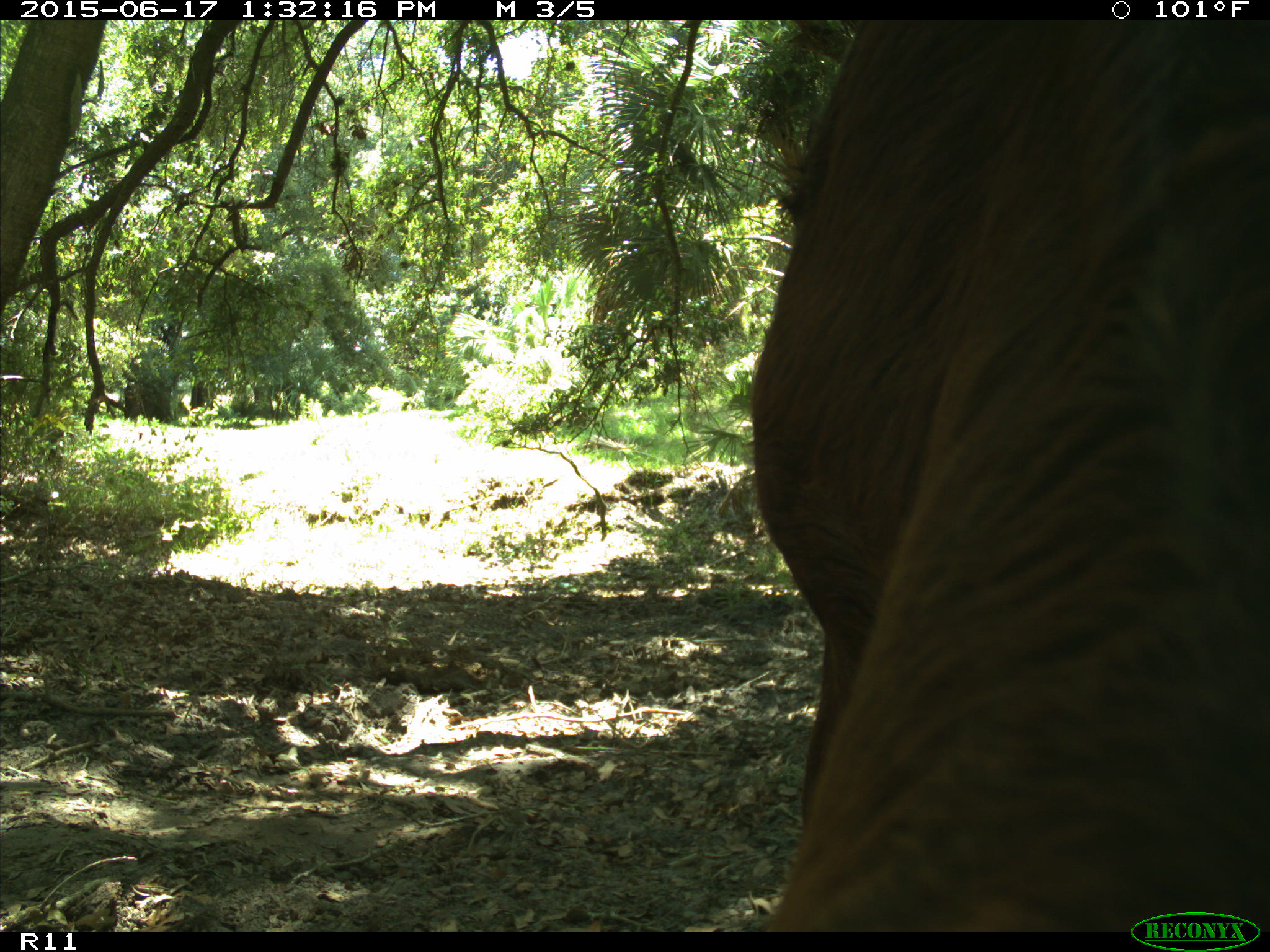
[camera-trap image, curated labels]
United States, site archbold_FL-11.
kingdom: Animalia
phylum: Chordata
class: Mammalia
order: Artiodactyla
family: Bovidae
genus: Bos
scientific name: Bos taurus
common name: domestic cow